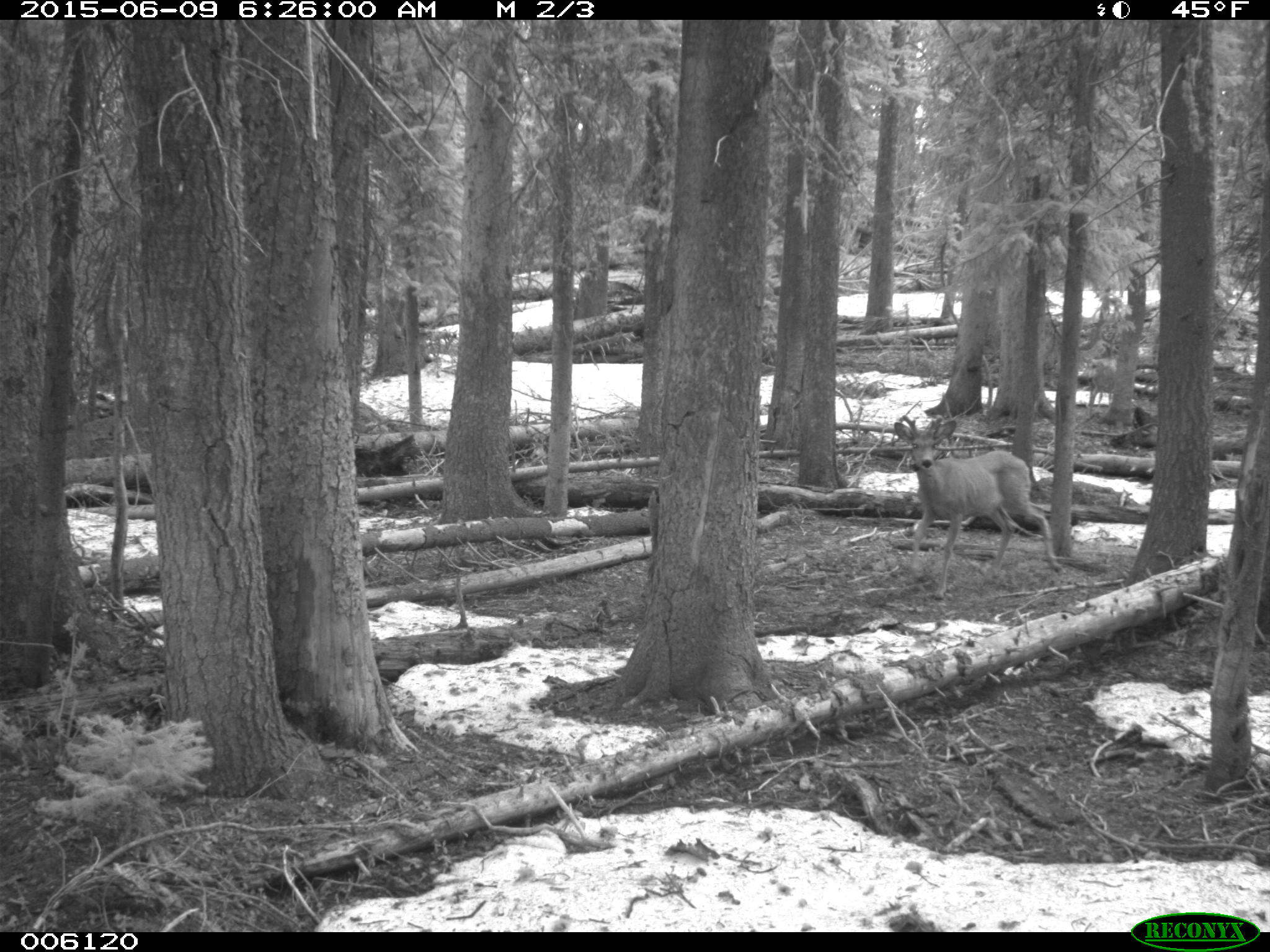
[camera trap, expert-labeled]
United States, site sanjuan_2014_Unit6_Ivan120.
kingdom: Animalia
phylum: Chordata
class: Mammalia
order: Artiodactyla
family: Cervidae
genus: Odocoileus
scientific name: Odocoileus hemionus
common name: mule deer